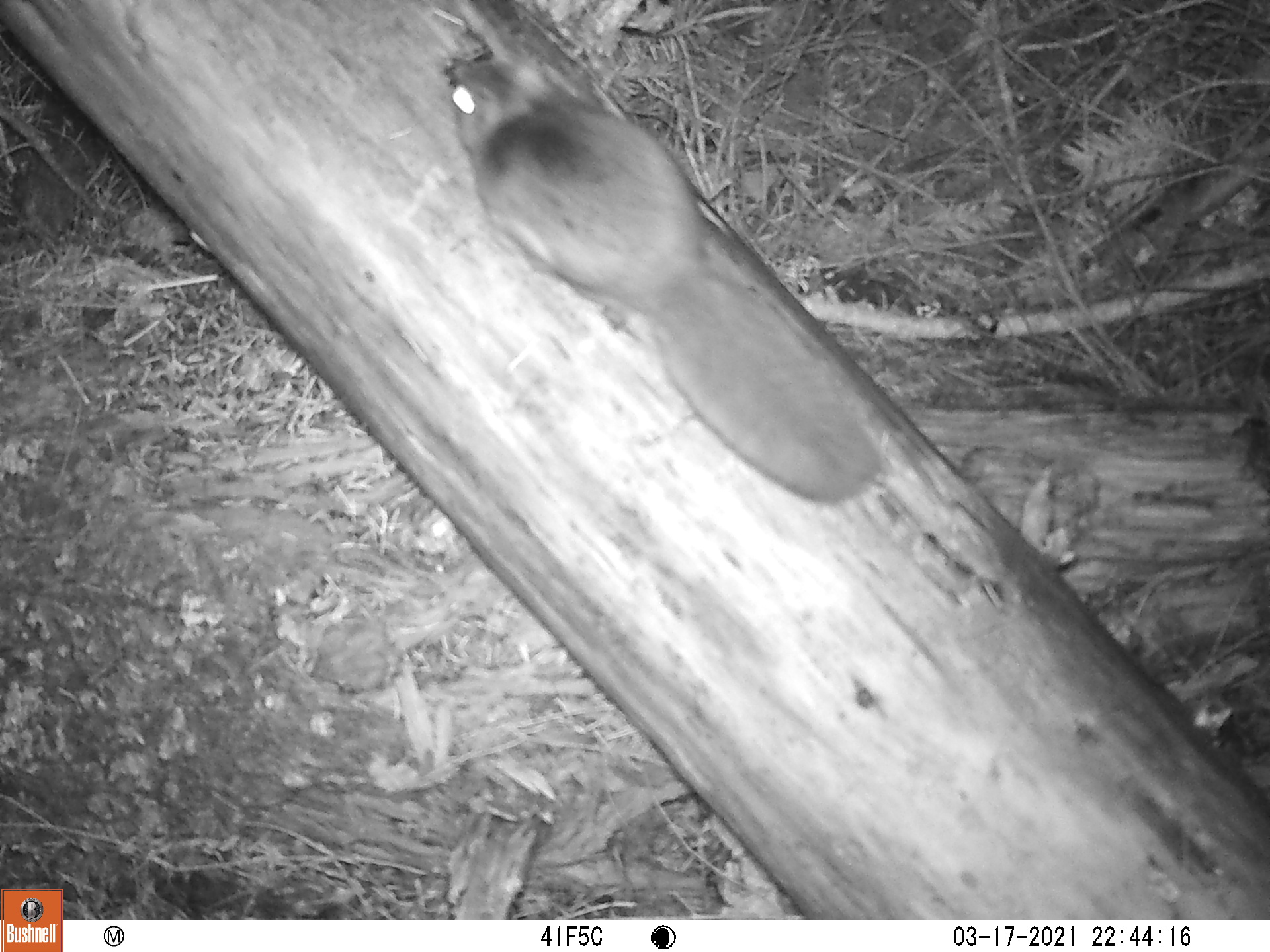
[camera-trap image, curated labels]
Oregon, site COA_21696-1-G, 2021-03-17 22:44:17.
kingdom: Animalia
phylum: Chordata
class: Mammalia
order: Rodentia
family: Sciuridae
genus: Glaucomys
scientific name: Glaucomys oregonensis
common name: humboldt's flying squirrel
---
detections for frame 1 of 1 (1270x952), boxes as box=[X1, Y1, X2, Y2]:
humboldt's flying squirrel: box=[422, 42, 901, 513]